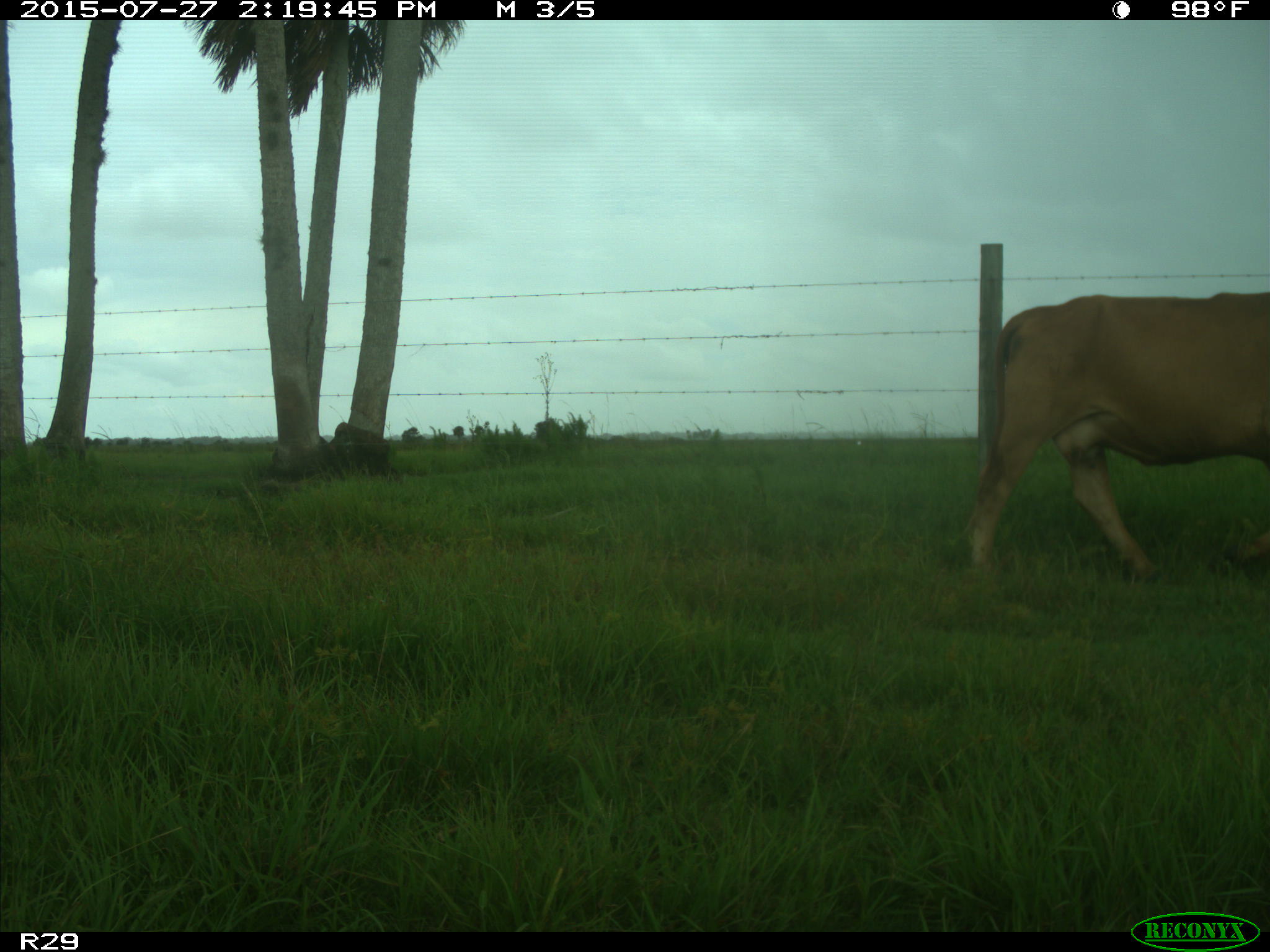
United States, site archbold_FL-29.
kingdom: Animalia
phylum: Chordata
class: Mammalia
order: Artiodactyla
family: Bovidae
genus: Bos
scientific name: Bos taurus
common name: domestic cow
Bos taurus (domestic cow).